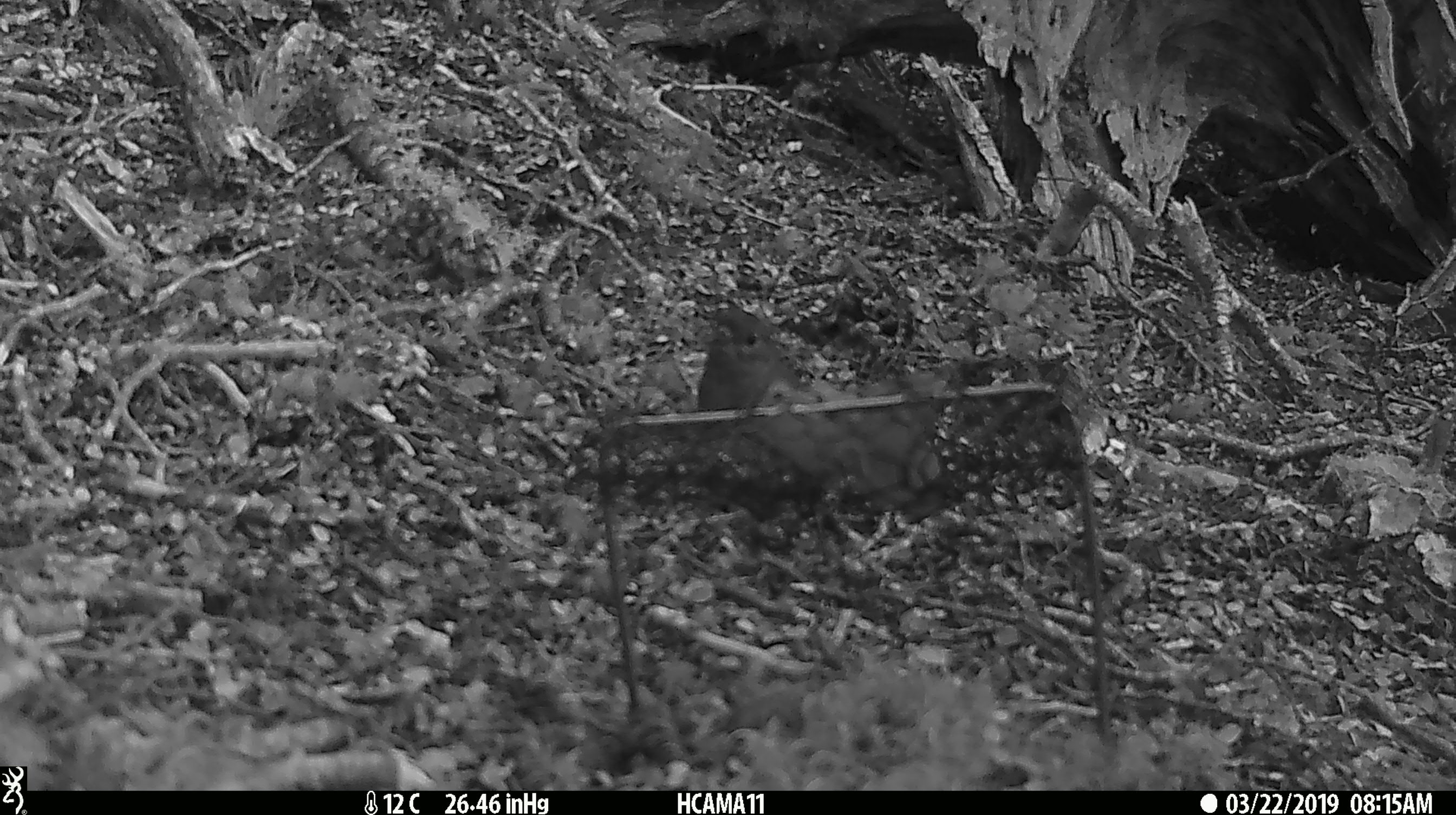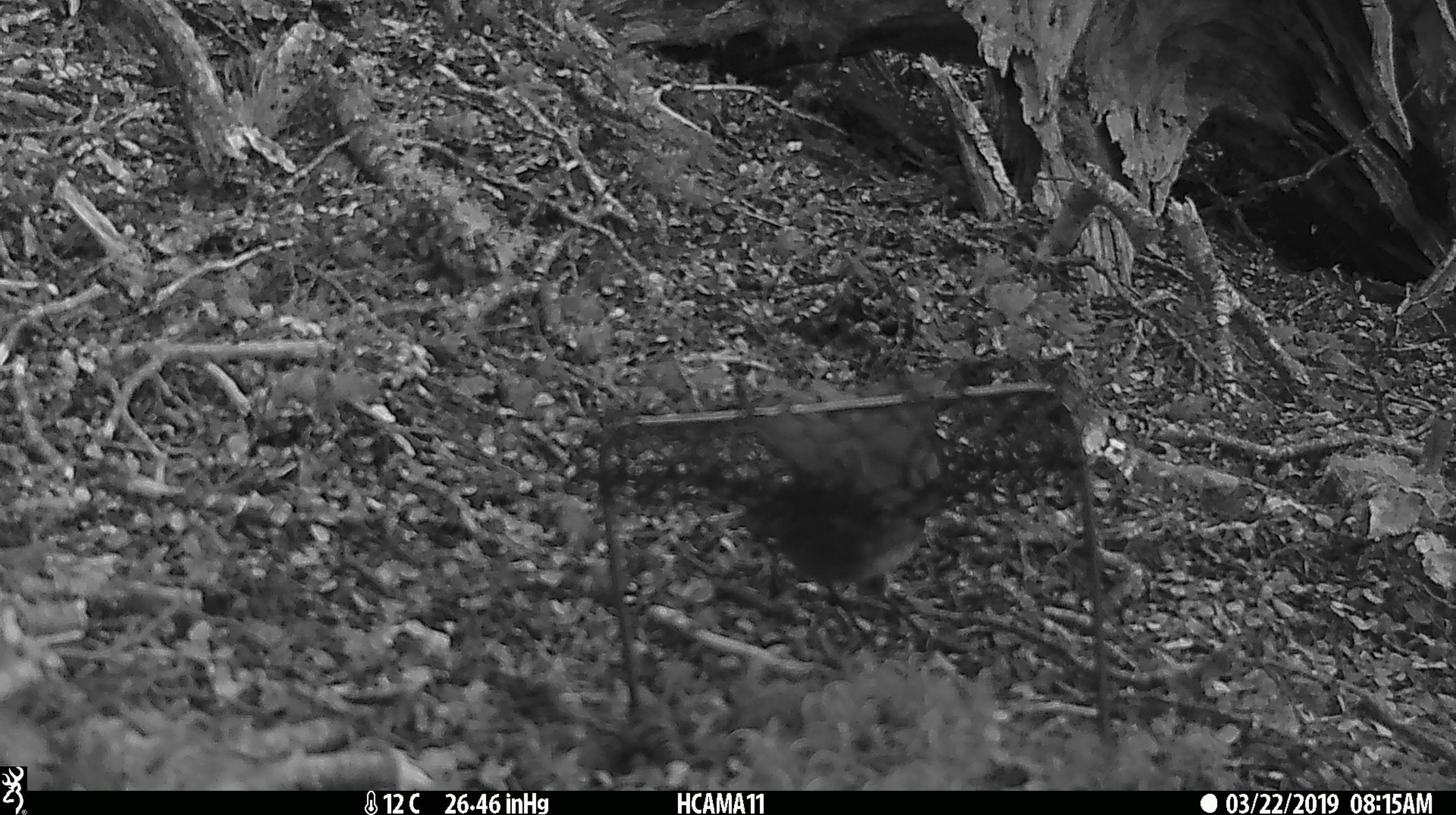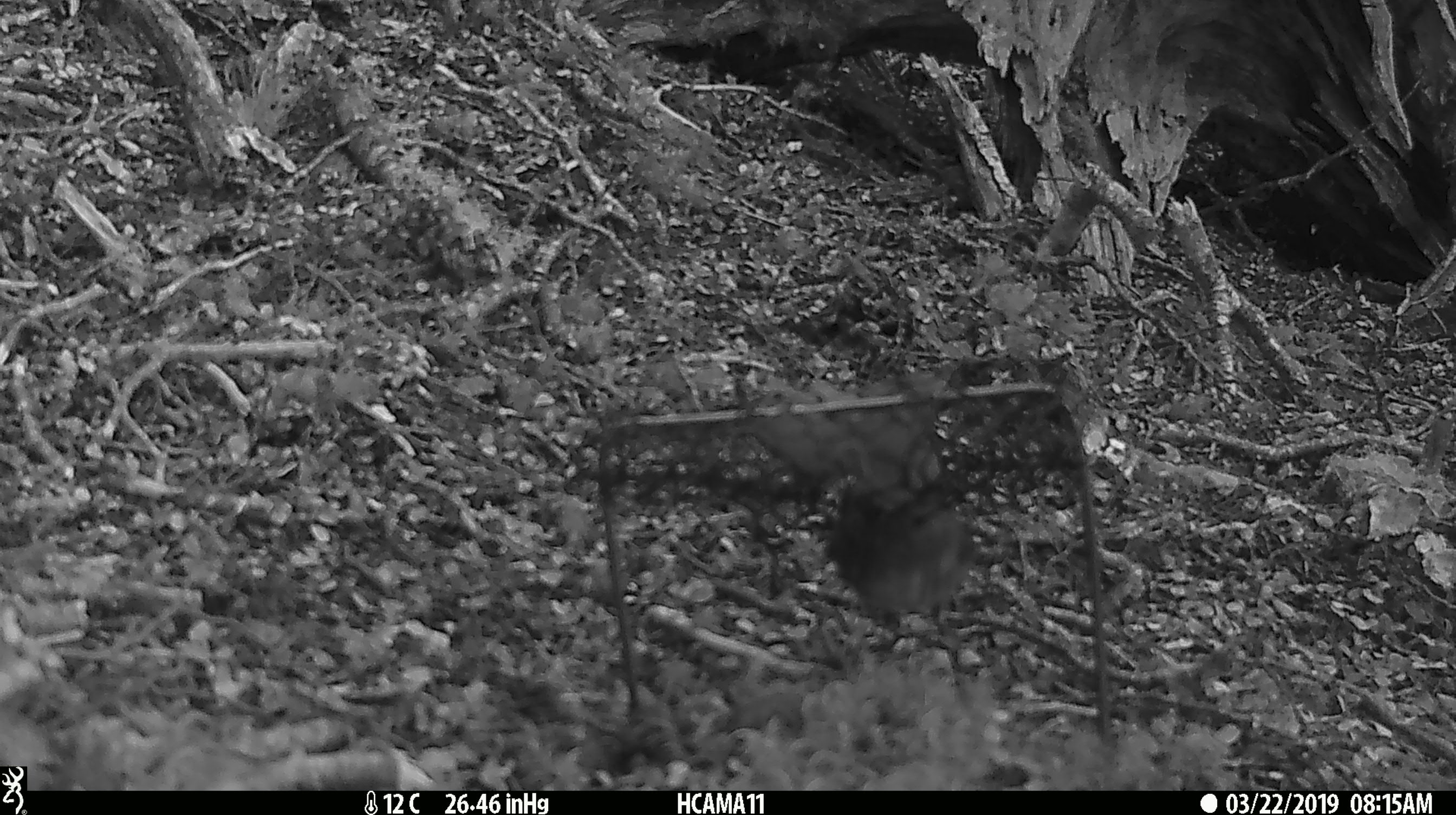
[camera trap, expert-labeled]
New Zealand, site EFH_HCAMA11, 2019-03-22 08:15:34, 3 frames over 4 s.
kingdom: Animalia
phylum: Chordata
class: Aves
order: Passeriformes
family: Petroicidae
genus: Petroica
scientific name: Petroica australis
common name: new zealand robin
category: robin